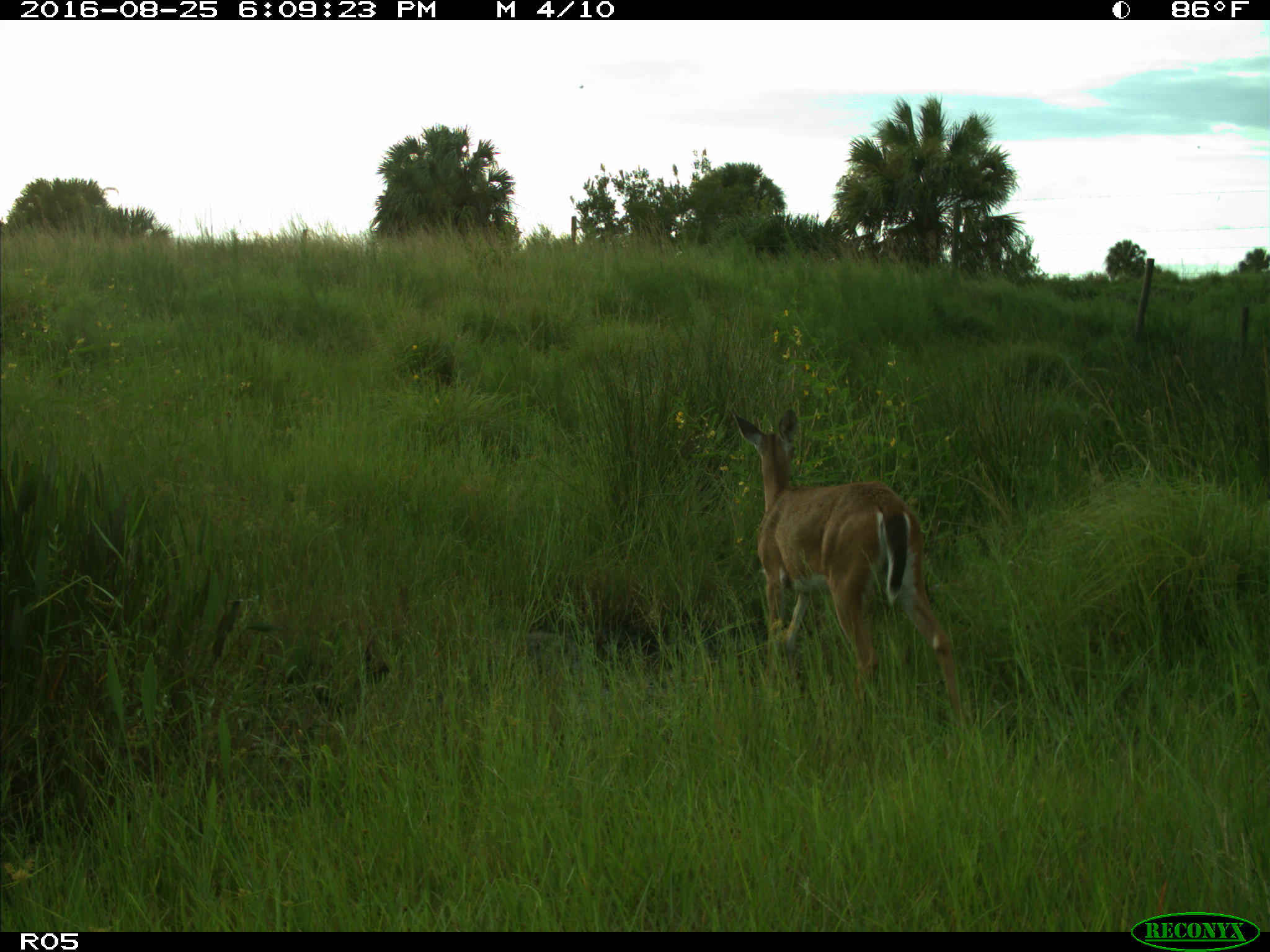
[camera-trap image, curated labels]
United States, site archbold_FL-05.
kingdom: Animalia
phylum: Chordata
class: Mammalia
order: Artiodactyla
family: Cervidae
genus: Odocoileus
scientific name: Odocoileus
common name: deer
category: unidentified deer